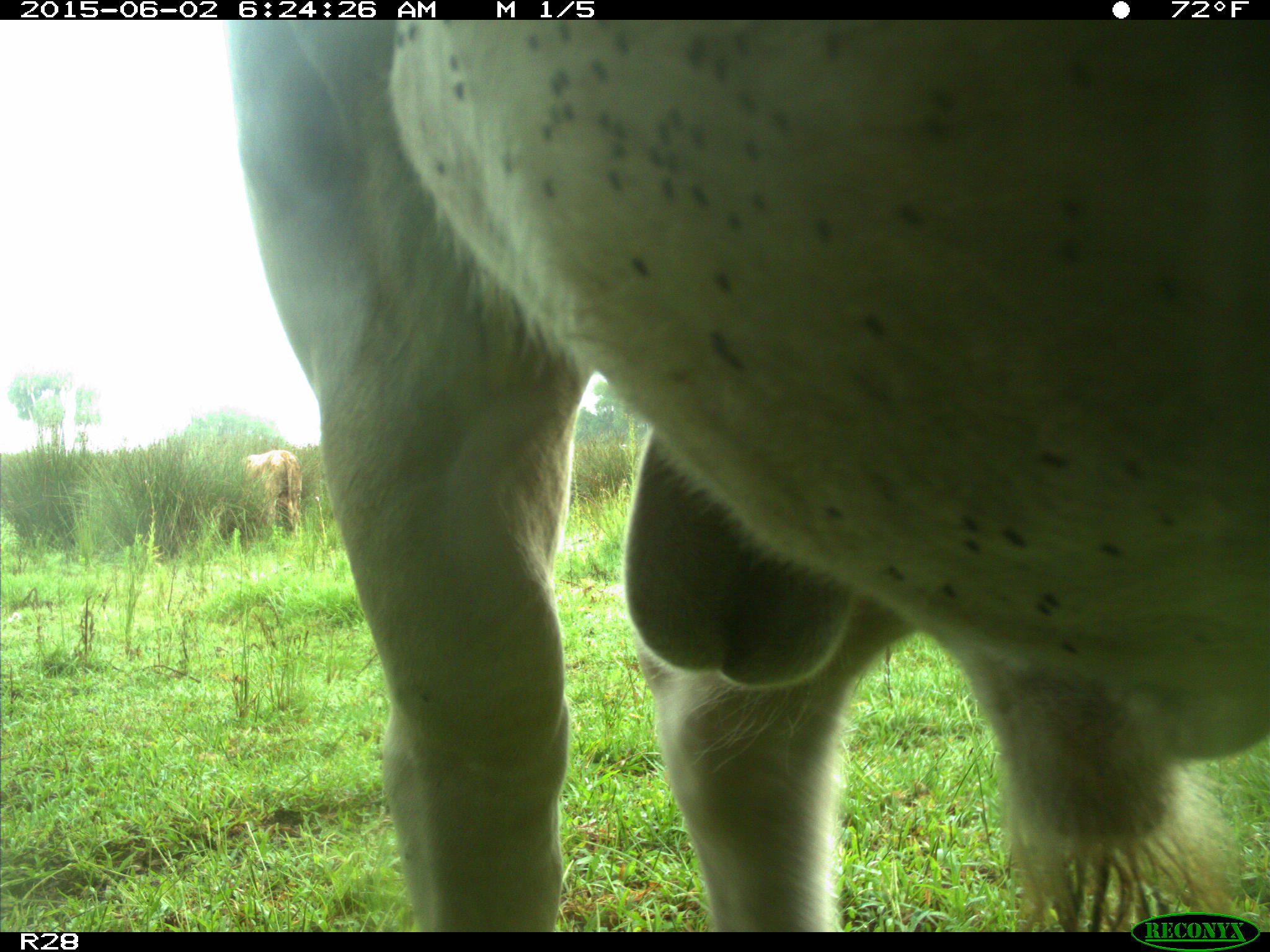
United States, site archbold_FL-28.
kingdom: Animalia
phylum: Chordata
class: Mammalia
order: Artiodactyla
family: Bovidae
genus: Bos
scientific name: Bos taurus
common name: domestic cow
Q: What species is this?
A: Bos taurus (domestic cow).